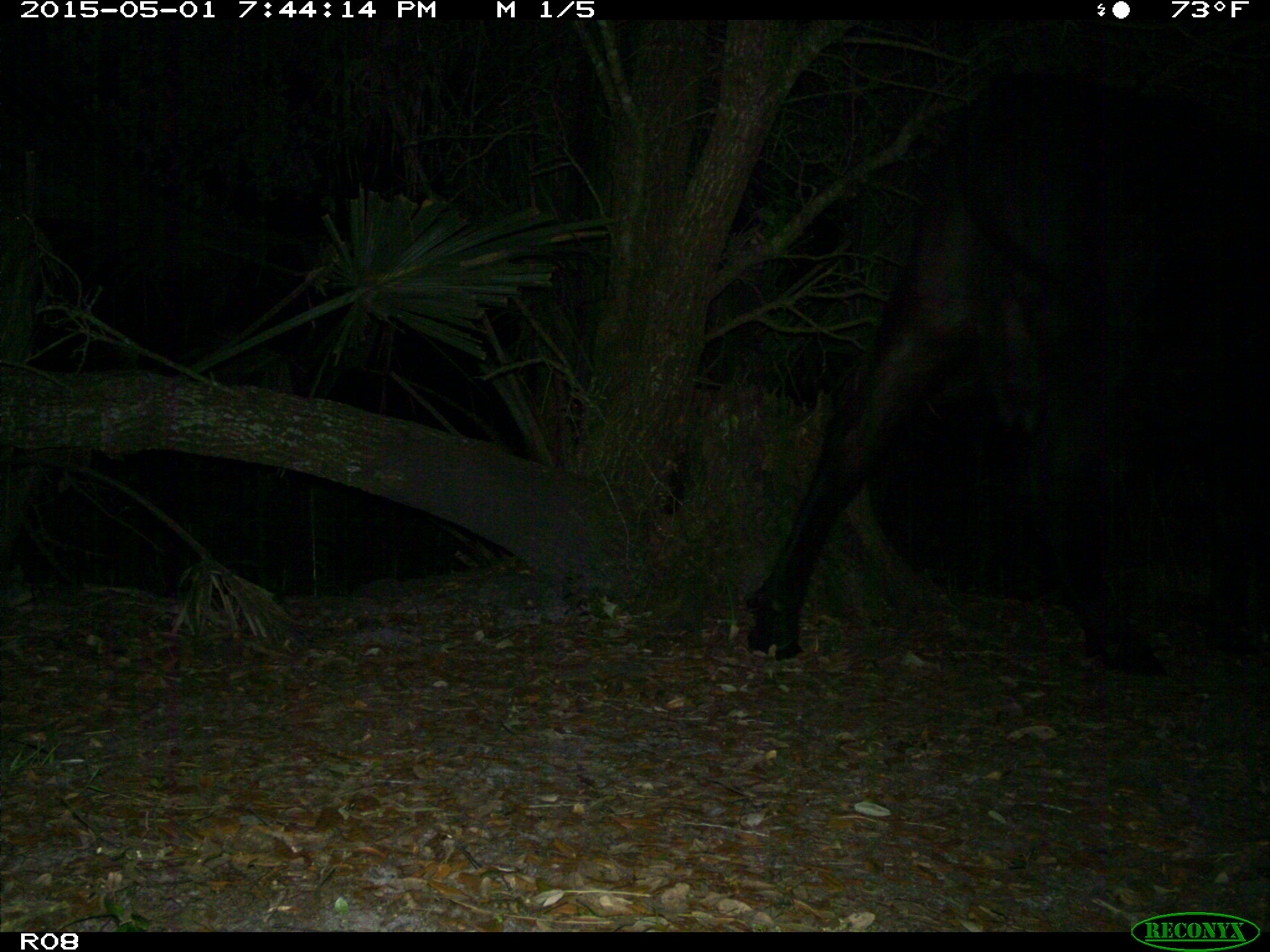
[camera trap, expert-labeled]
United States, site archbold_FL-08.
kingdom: Animalia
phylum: Chordata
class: Mammalia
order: Artiodactyla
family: Bovidae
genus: Bos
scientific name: Bos taurus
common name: domestic cow